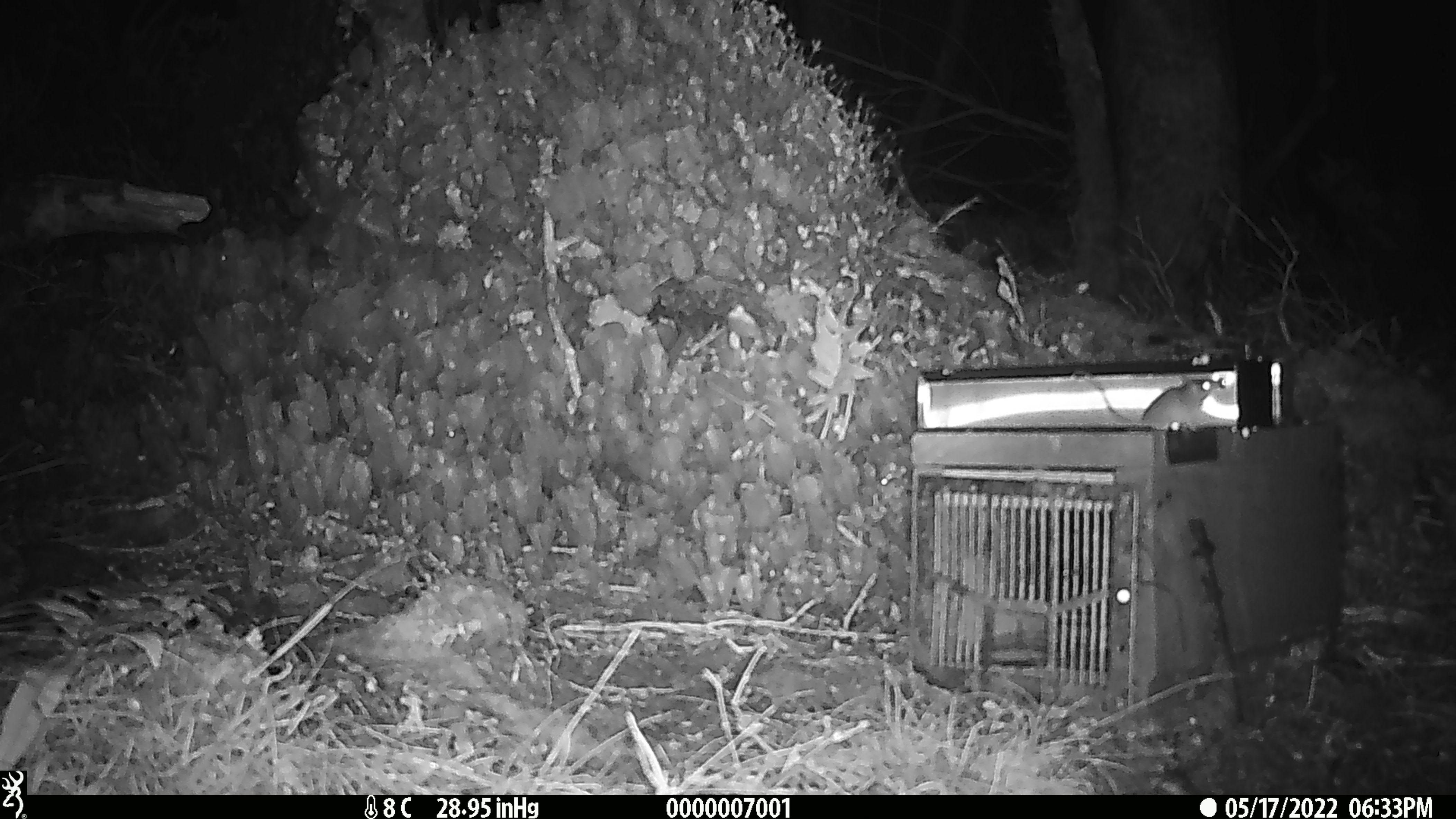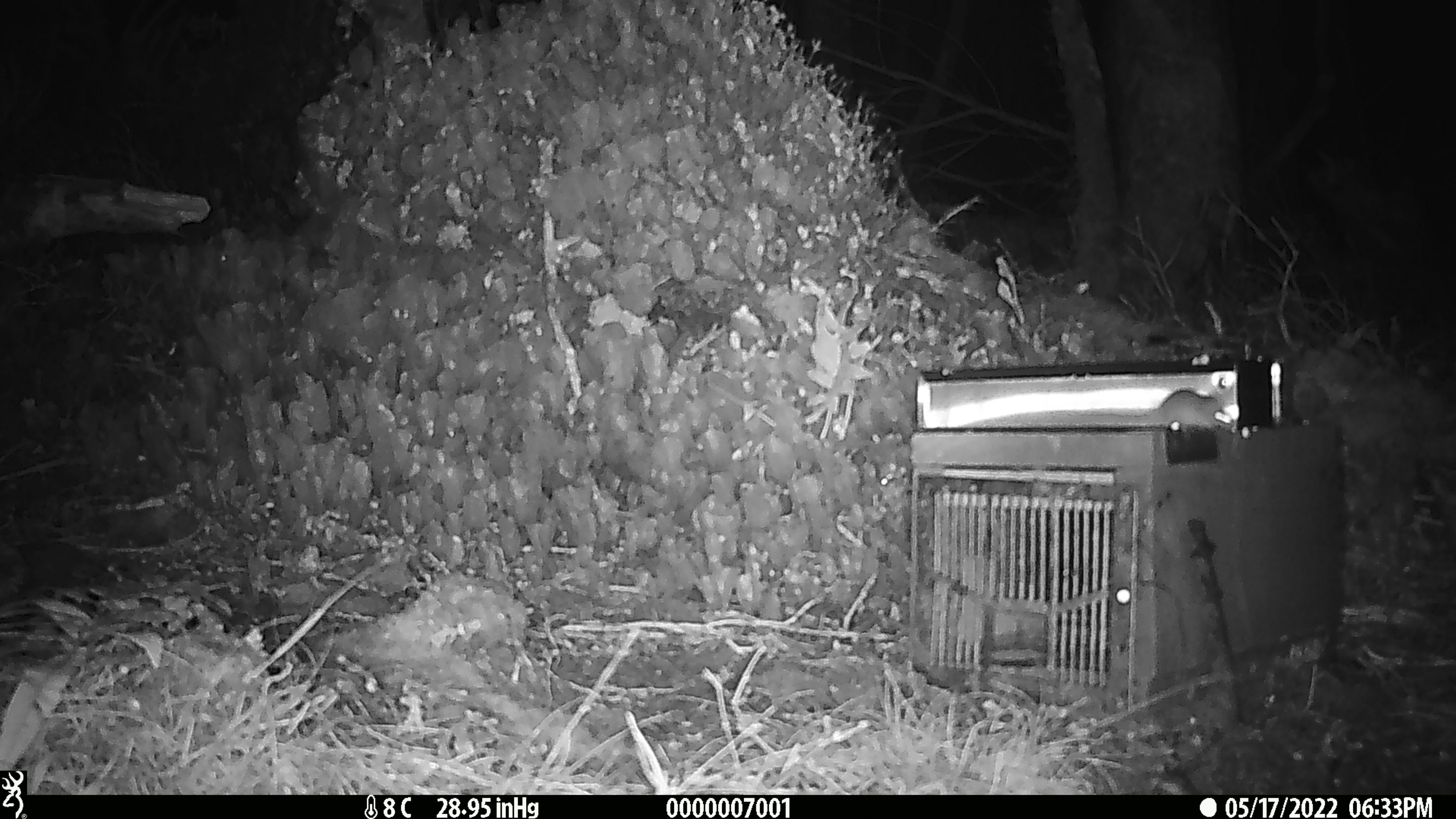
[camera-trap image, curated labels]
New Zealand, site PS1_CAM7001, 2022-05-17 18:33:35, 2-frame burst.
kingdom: Animalia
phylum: Chordata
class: Mammalia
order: Rodentia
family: Muridae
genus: Mus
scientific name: Mus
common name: mouse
Mouse (Mus).